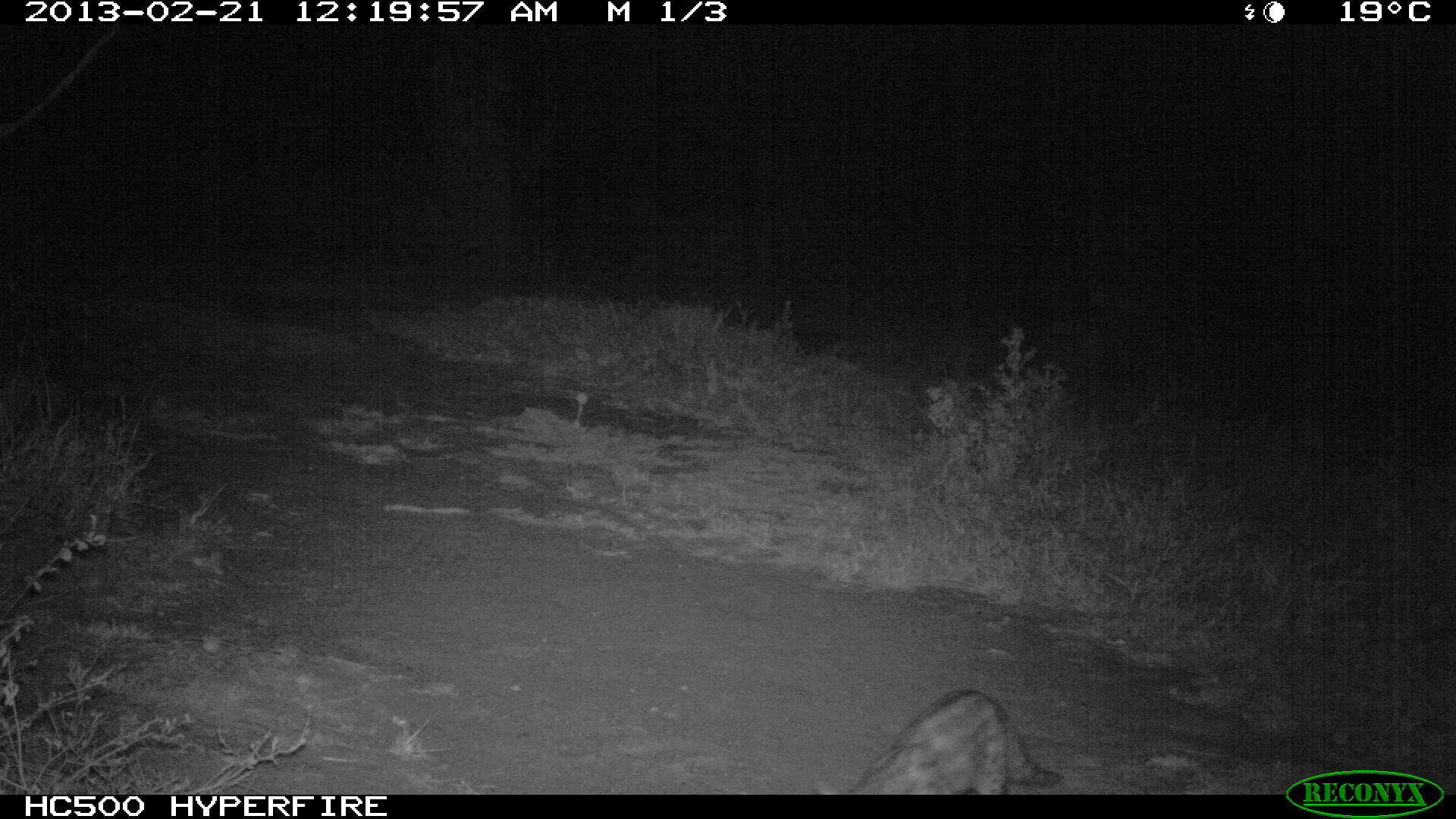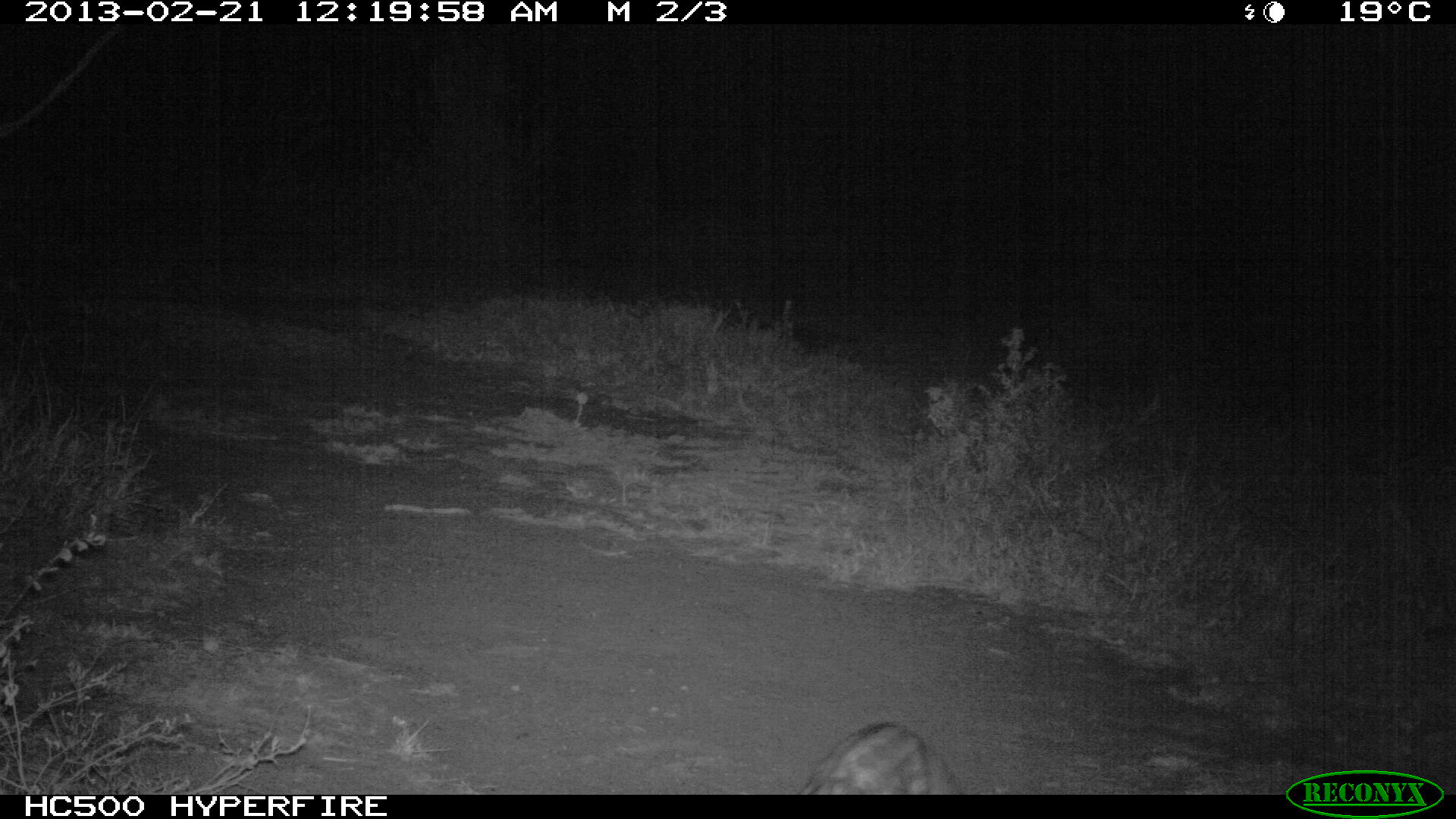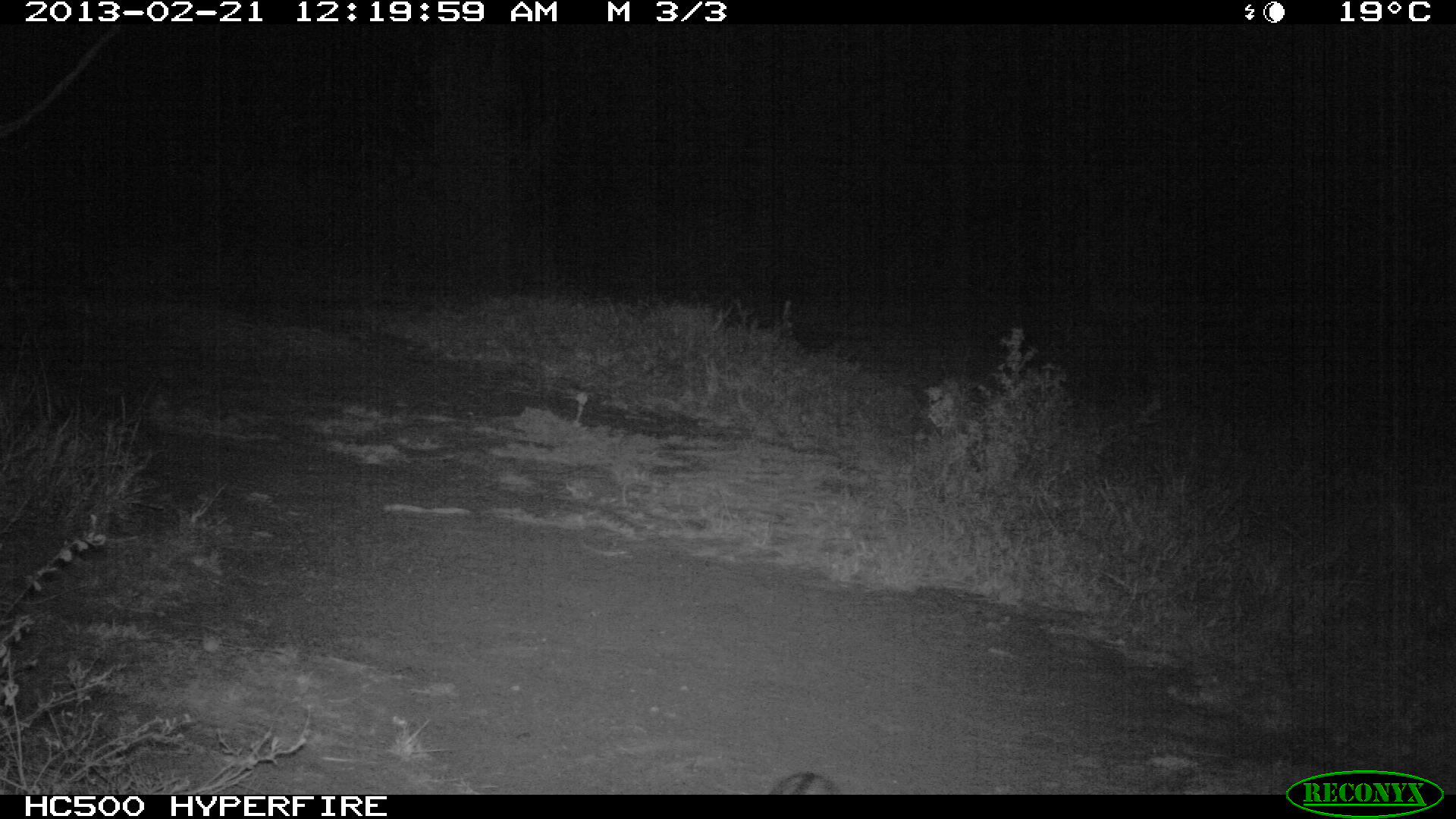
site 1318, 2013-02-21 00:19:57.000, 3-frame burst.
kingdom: Animalia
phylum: Chordata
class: Mammalia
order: Carnivora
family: Felidae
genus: Felis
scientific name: Felis silvestris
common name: european wildcat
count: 1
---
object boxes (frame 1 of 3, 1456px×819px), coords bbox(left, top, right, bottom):
felis silvestris: bbox(842, 687, 1058, 796)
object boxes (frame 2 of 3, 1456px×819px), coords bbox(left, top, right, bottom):
felis silvestris: bbox(795, 717, 961, 798)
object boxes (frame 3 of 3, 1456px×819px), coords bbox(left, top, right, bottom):
felis silvestris: bbox(768, 769, 852, 795)